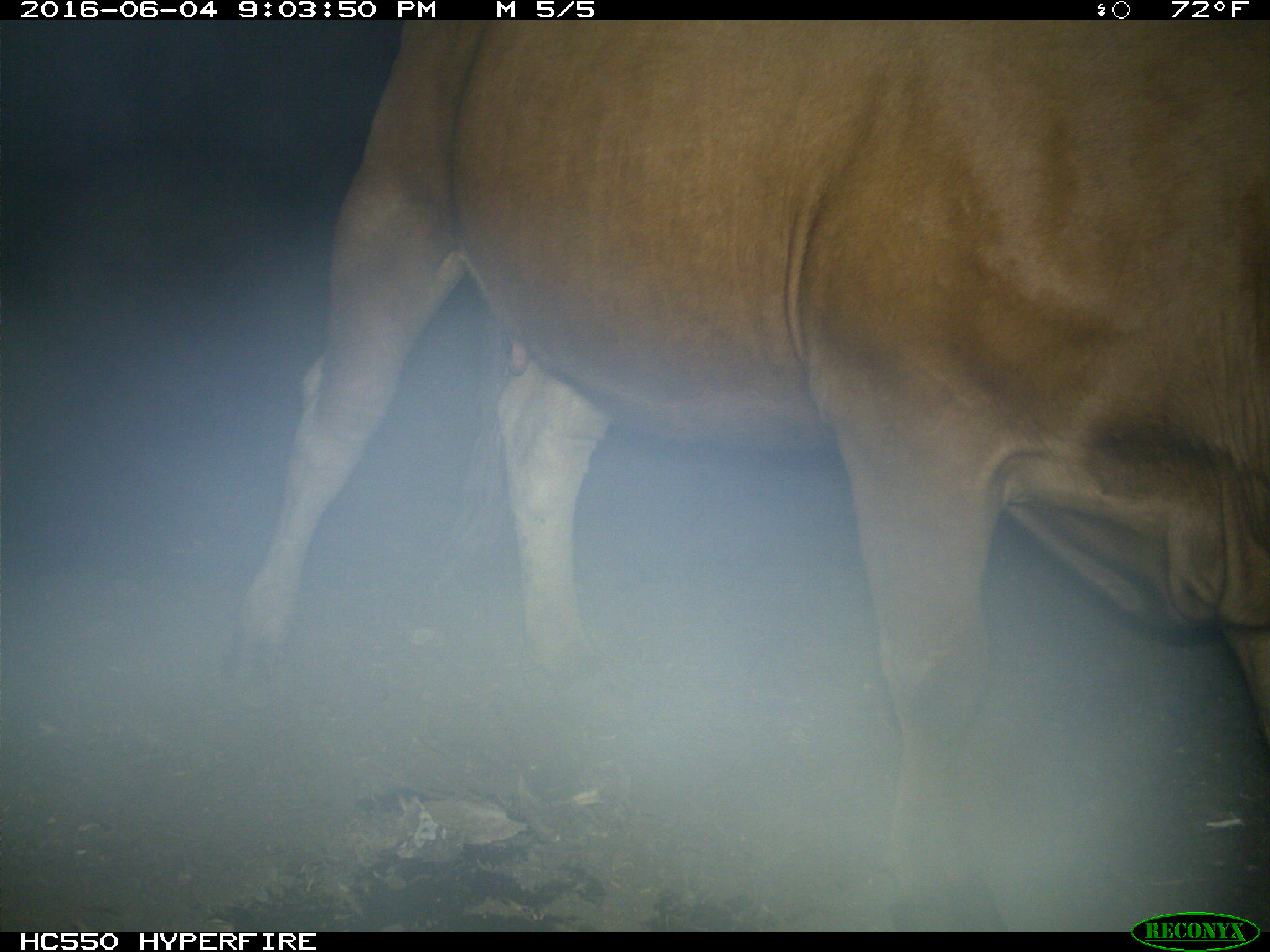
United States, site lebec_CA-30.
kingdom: Animalia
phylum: Chordata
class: Mammalia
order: Artiodactyla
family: Bovidae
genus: Bos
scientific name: Bos taurus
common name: domestic cow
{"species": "Bos taurus (domestic cow)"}